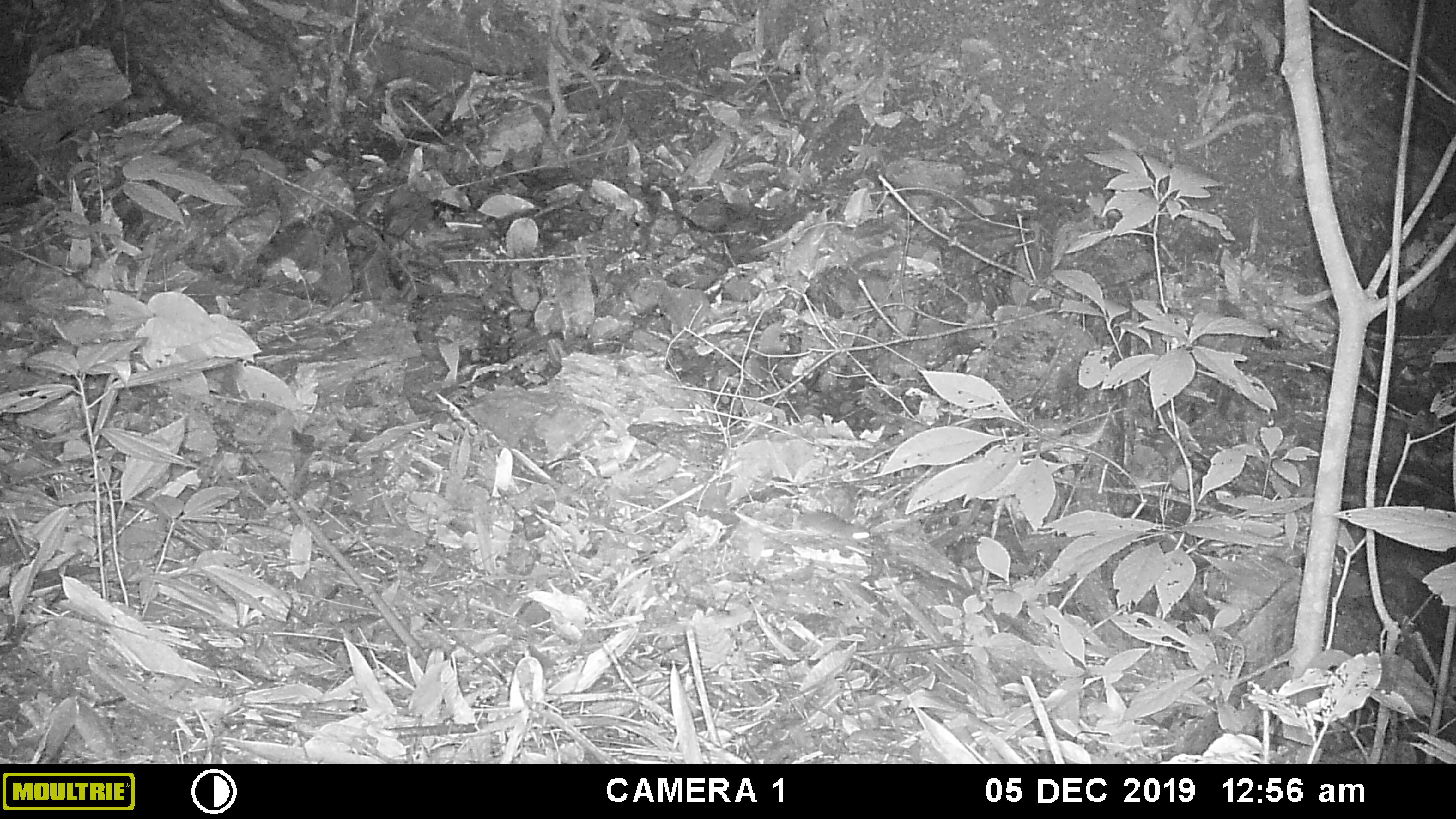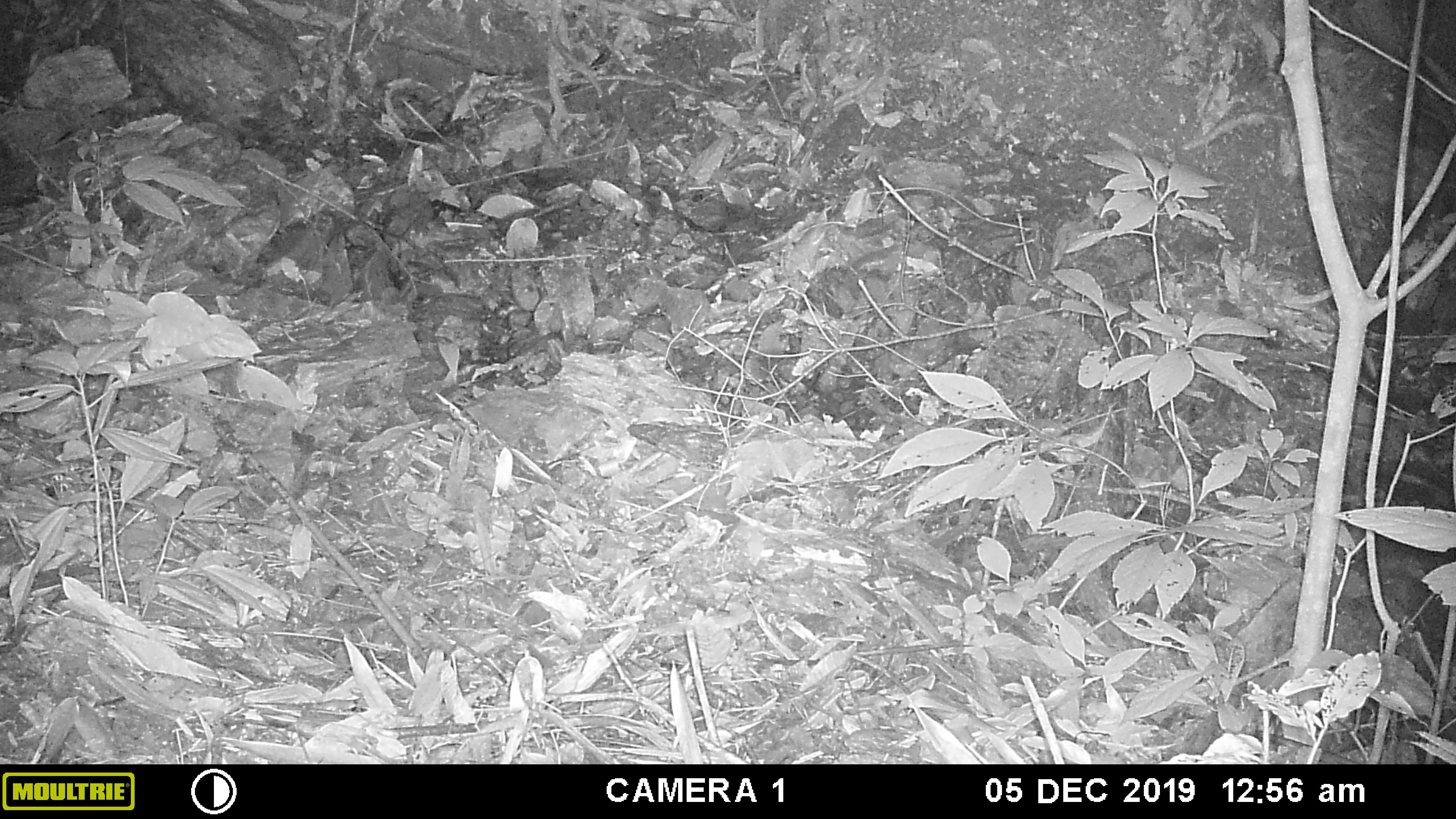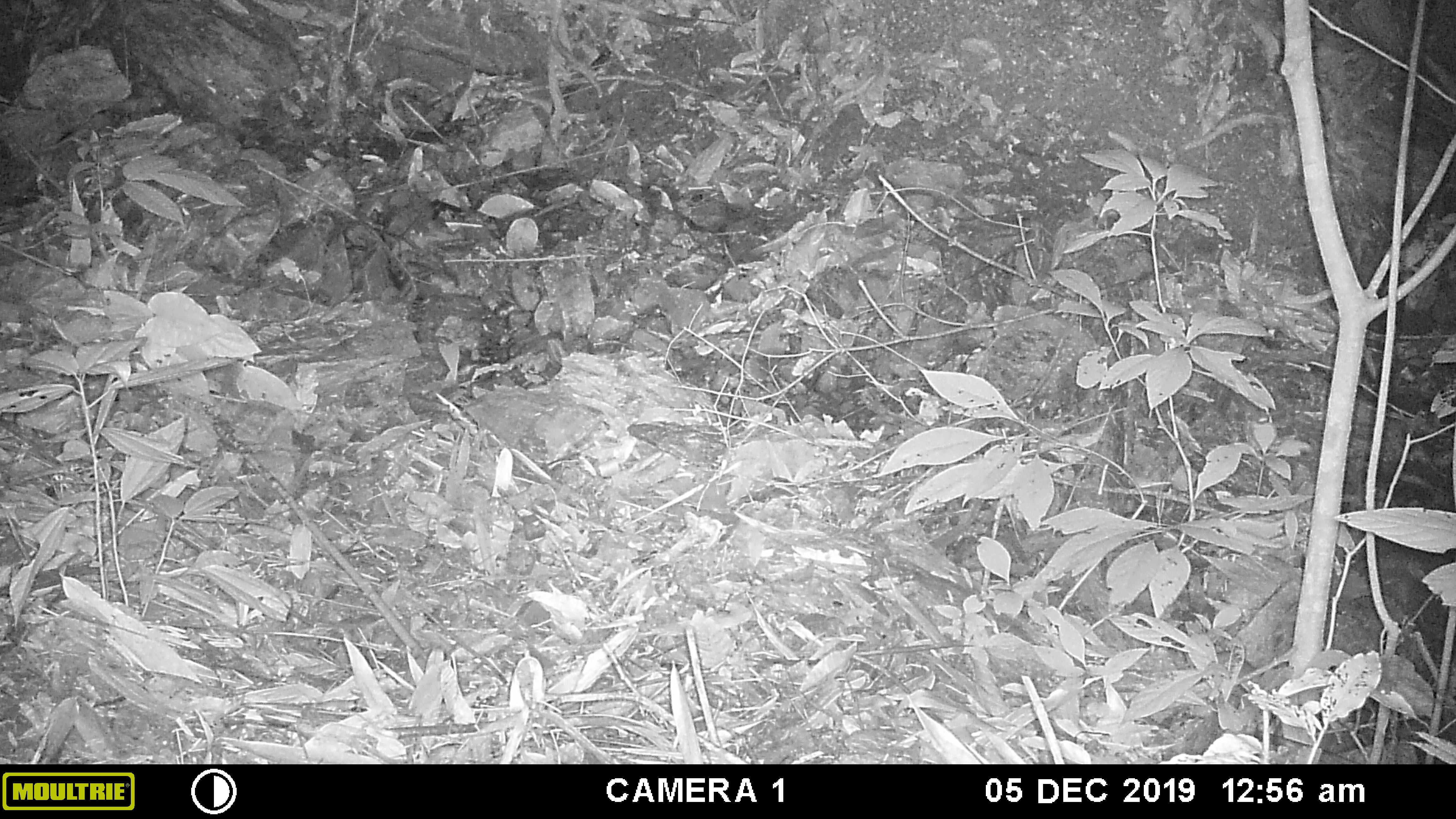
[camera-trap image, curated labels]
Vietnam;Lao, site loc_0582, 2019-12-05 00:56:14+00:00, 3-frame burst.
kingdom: Animalia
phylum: Chordata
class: Mammalia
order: Rodentia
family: Muridae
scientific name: Muridae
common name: old-world mice and rats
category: unidentified murid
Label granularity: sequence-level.